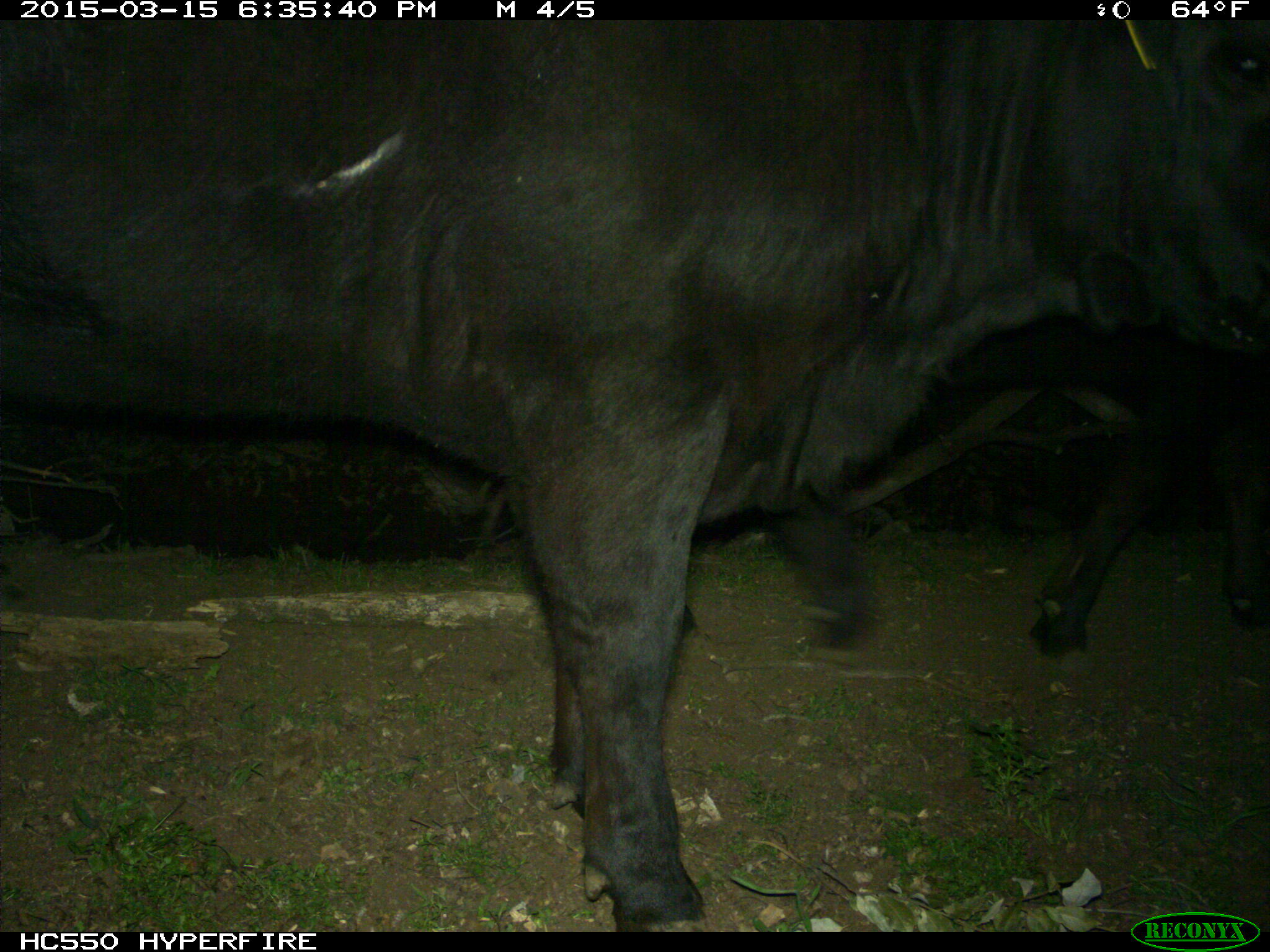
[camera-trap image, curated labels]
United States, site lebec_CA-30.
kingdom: Animalia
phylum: Chordata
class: Mammalia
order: Artiodactyla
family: Bovidae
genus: Bos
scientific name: Bos taurus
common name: domestic cow